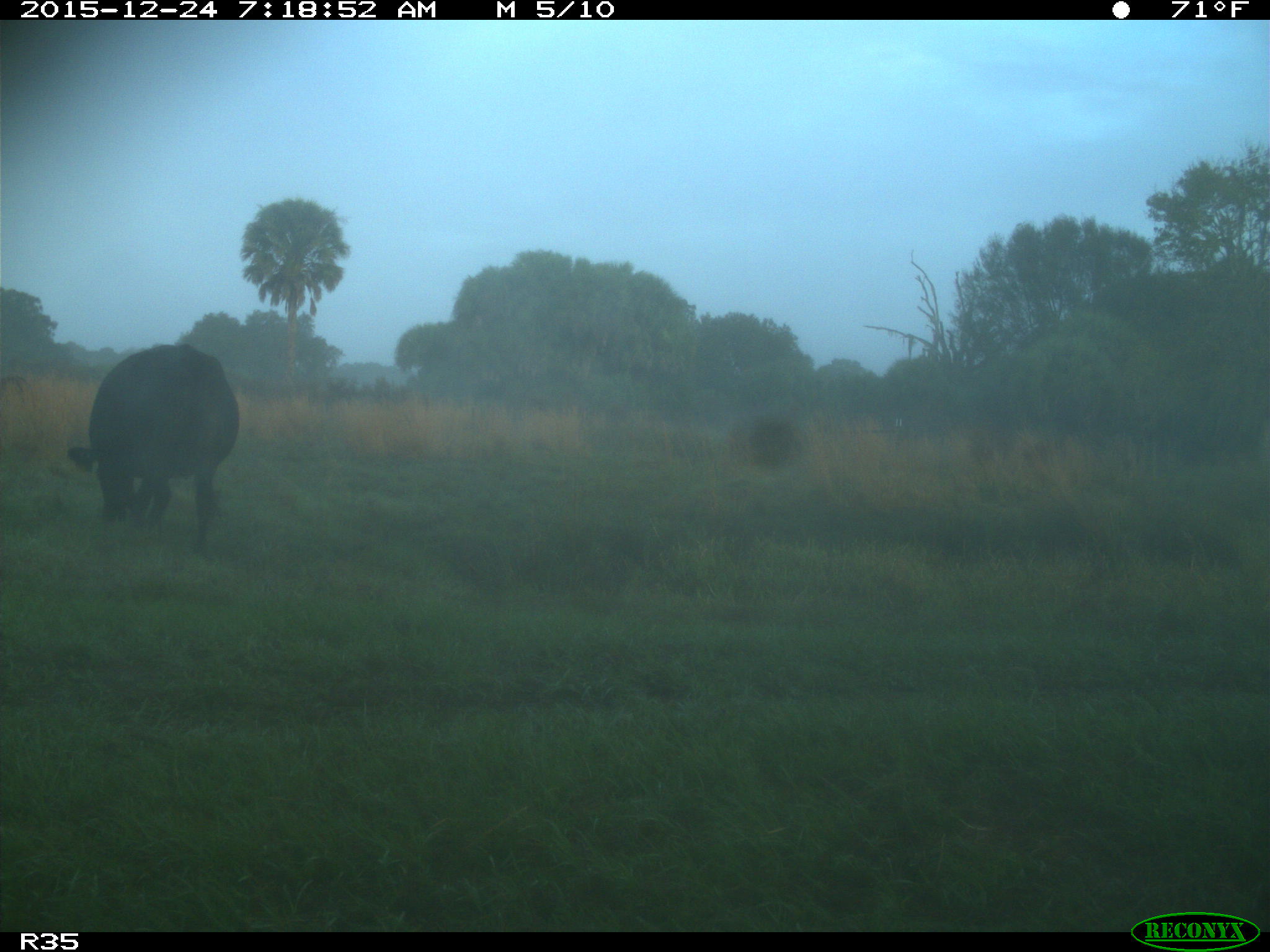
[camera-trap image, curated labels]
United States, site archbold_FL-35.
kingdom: Animalia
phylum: Chordata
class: Mammalia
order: Artiodactyla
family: Bovidae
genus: Bos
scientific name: Bos taurus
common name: domestic cow